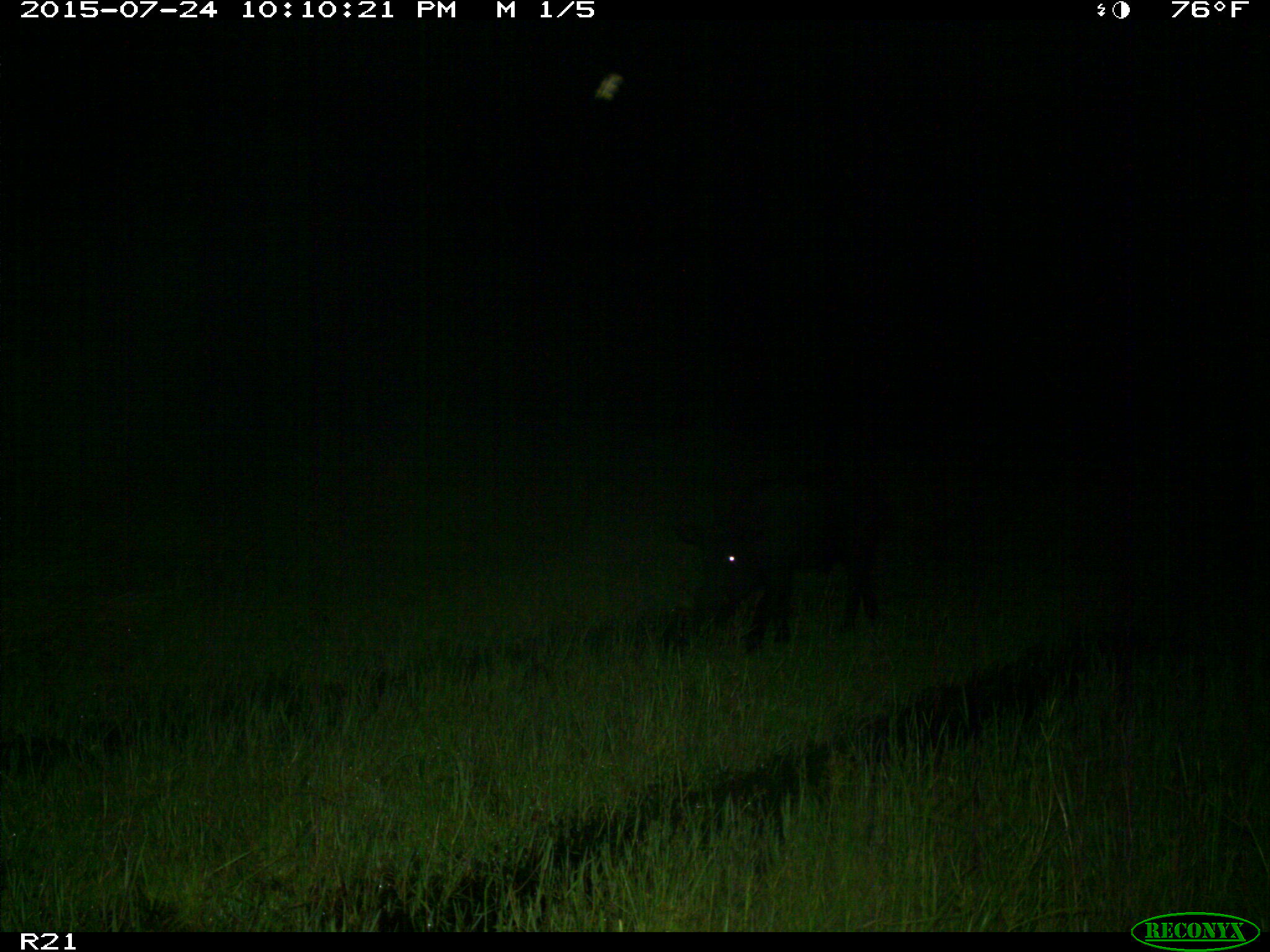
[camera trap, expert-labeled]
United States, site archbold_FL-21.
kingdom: Animalia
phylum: Chordata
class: Mammalia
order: Artiodactyla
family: Suidae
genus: Sus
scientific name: Sus scrofa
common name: wild boar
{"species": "Sus scrofa (wild boar)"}